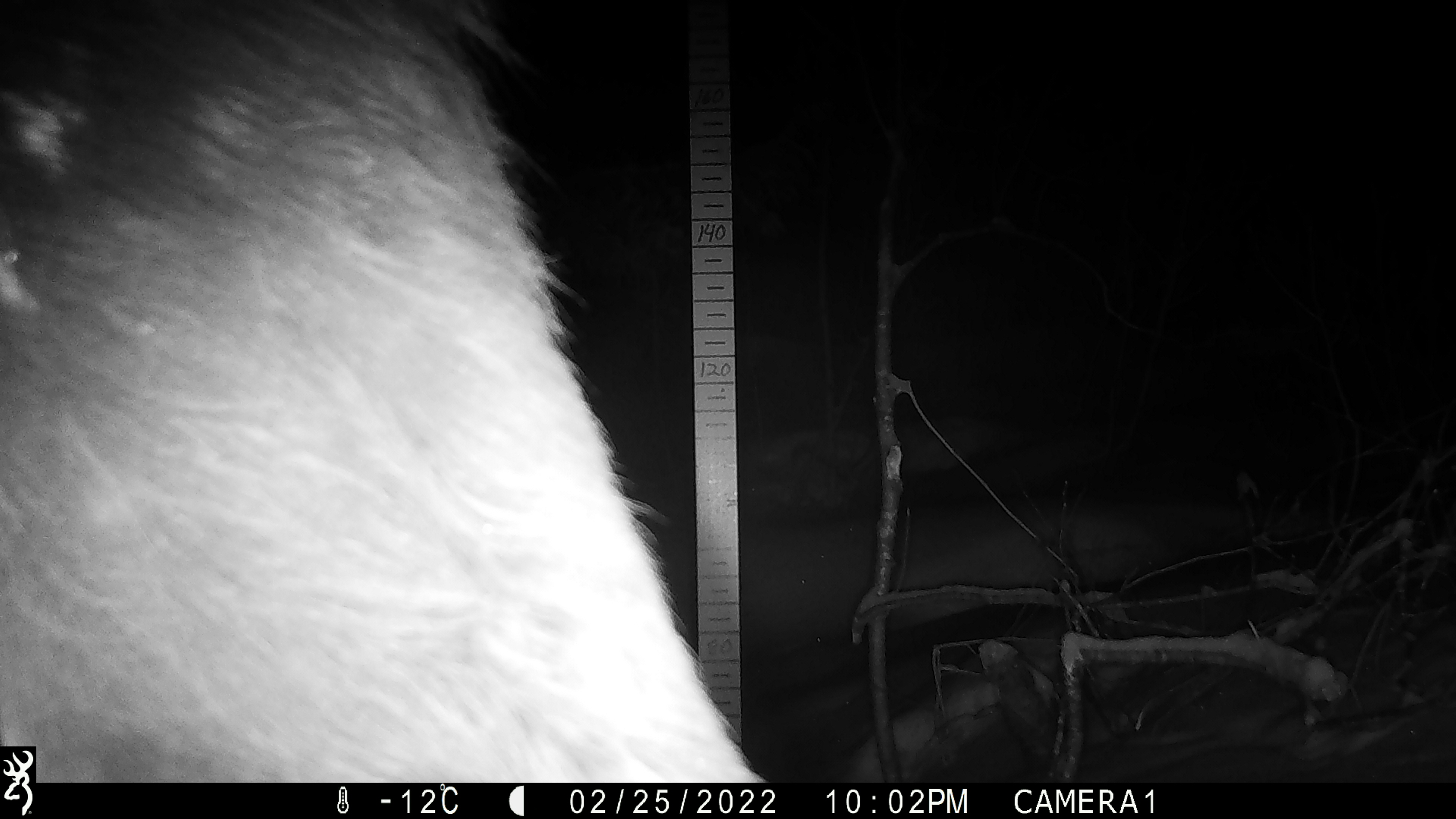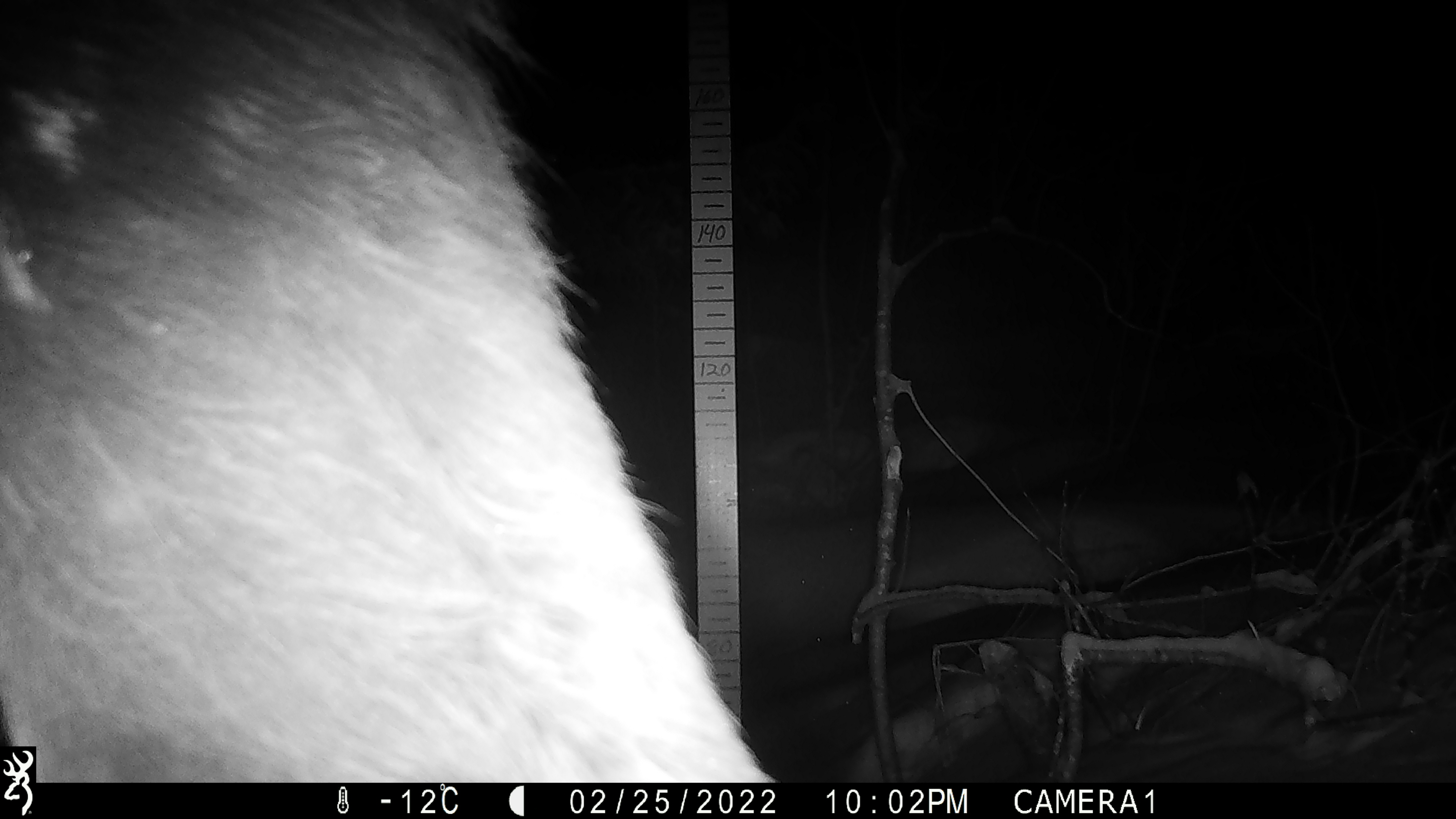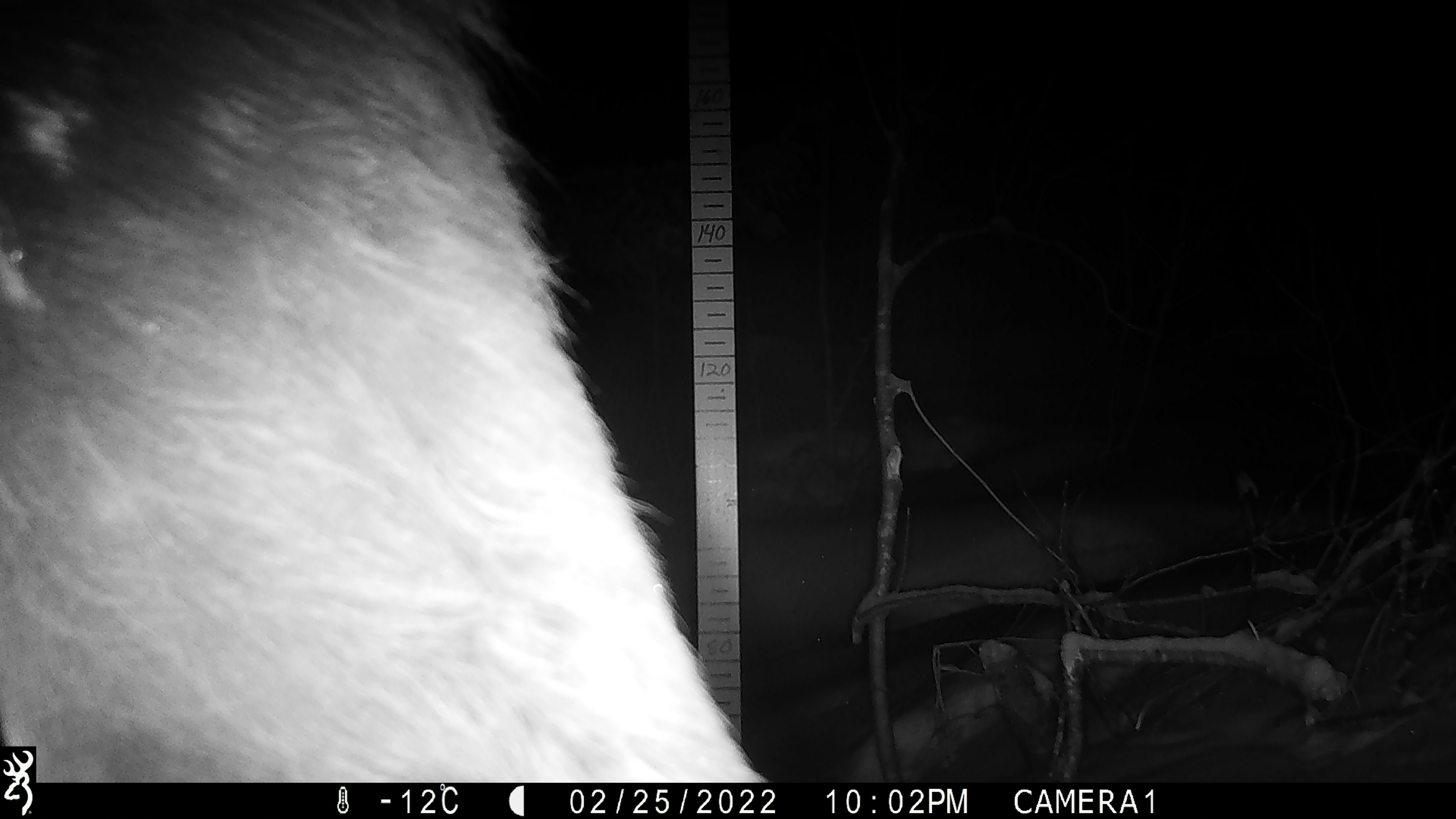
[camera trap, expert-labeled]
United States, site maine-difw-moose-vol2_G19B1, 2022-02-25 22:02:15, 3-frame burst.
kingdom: Animalia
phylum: Chordata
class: Mammalia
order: Artiodactyla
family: Cervidae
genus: Alces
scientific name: Alces alces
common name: moose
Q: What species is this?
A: Moose (Alces alces).